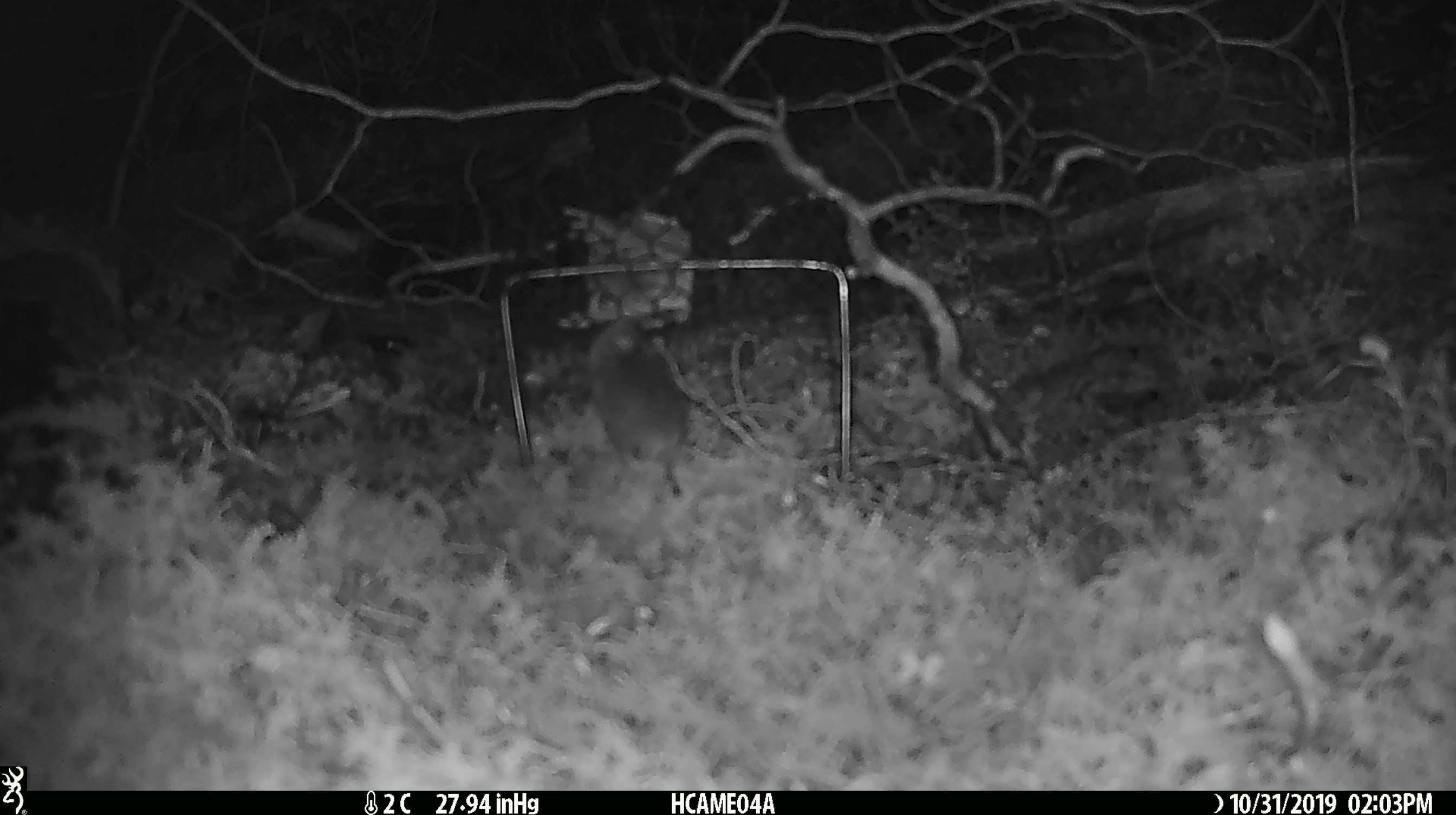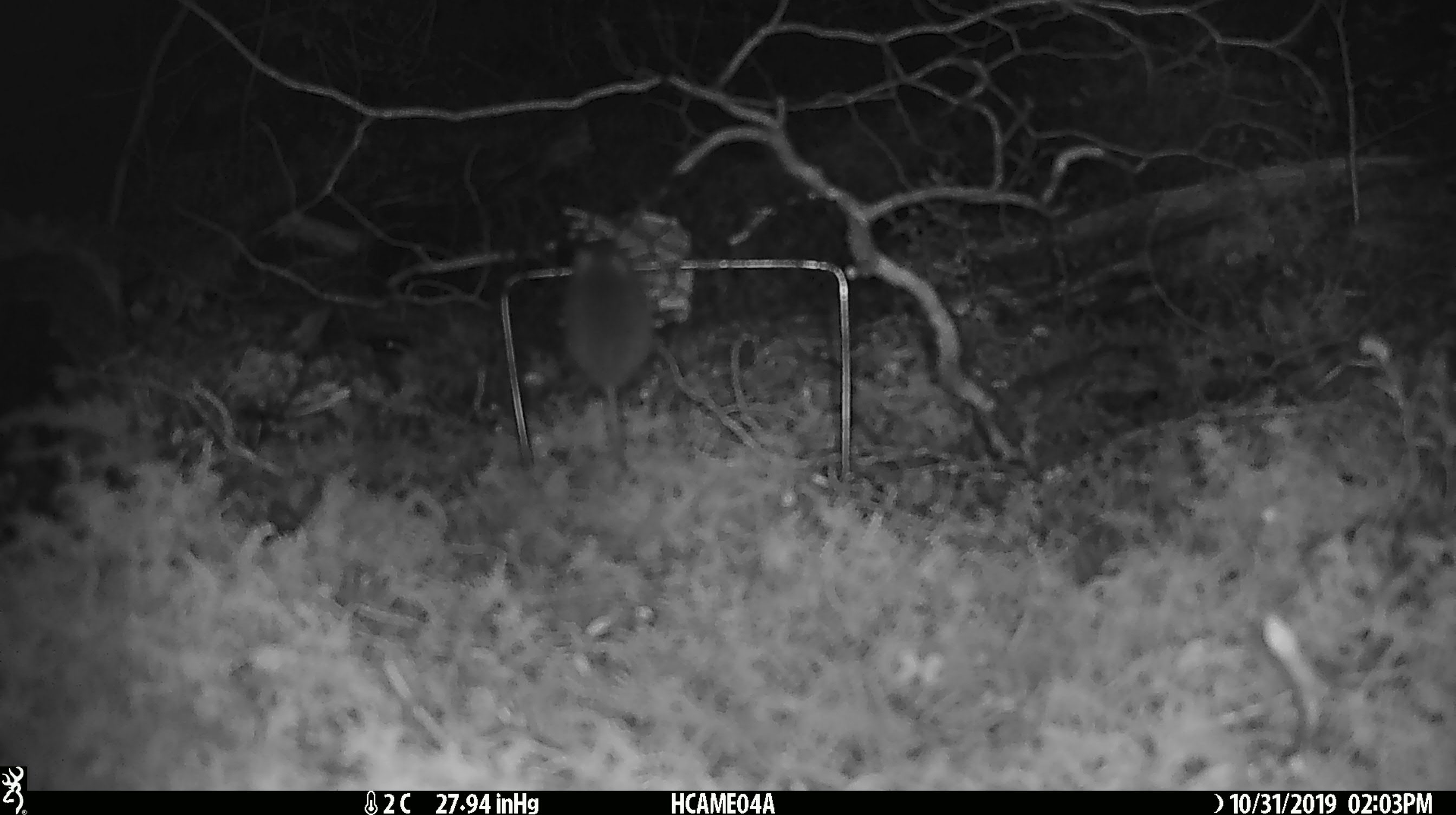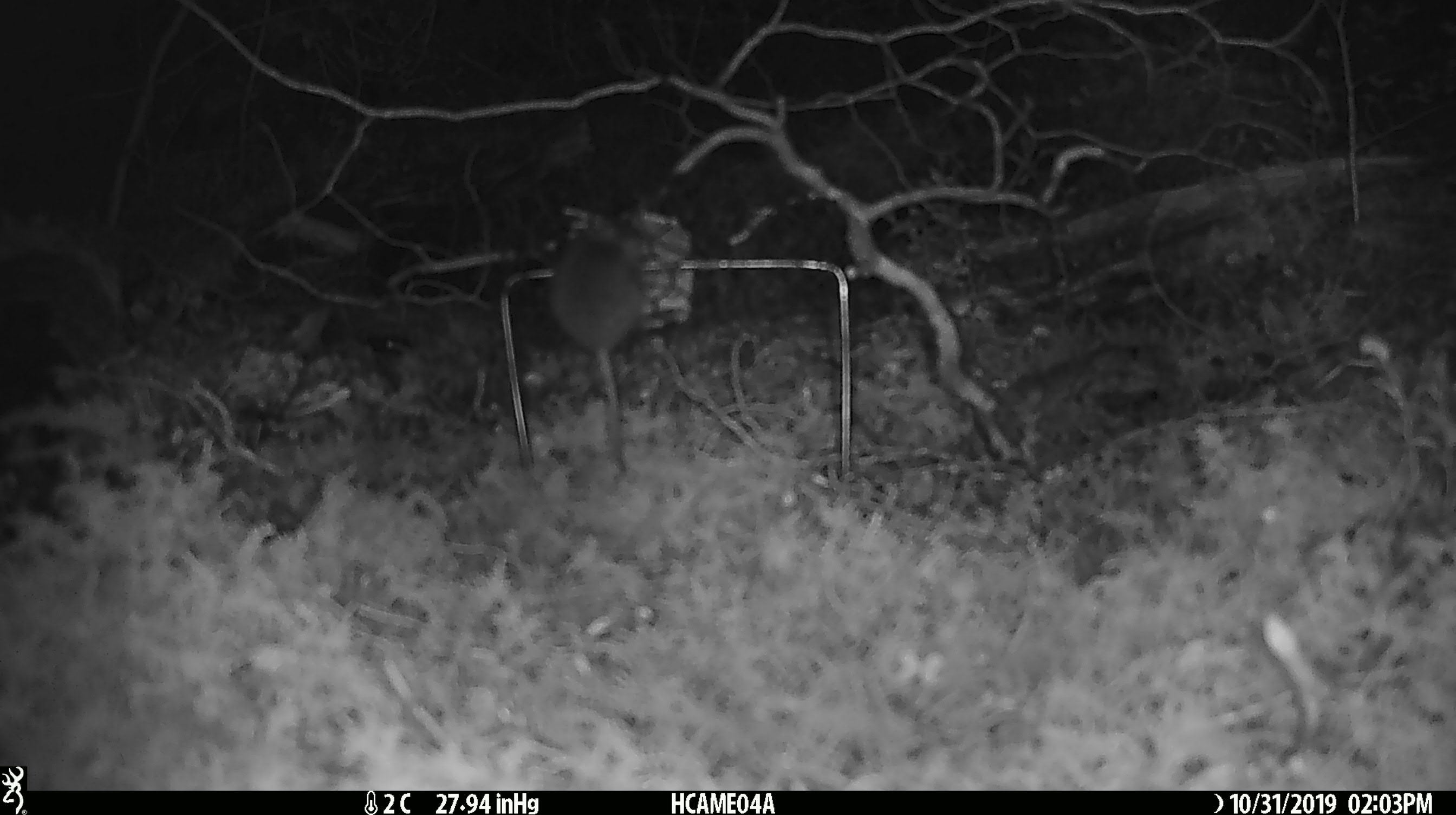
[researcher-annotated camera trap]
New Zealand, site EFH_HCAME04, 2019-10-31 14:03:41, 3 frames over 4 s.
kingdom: Animalia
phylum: Chordata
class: Mammalia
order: Rodentia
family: Muridae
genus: Mus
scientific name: Mus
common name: mouse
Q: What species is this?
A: Mouse (Mus).